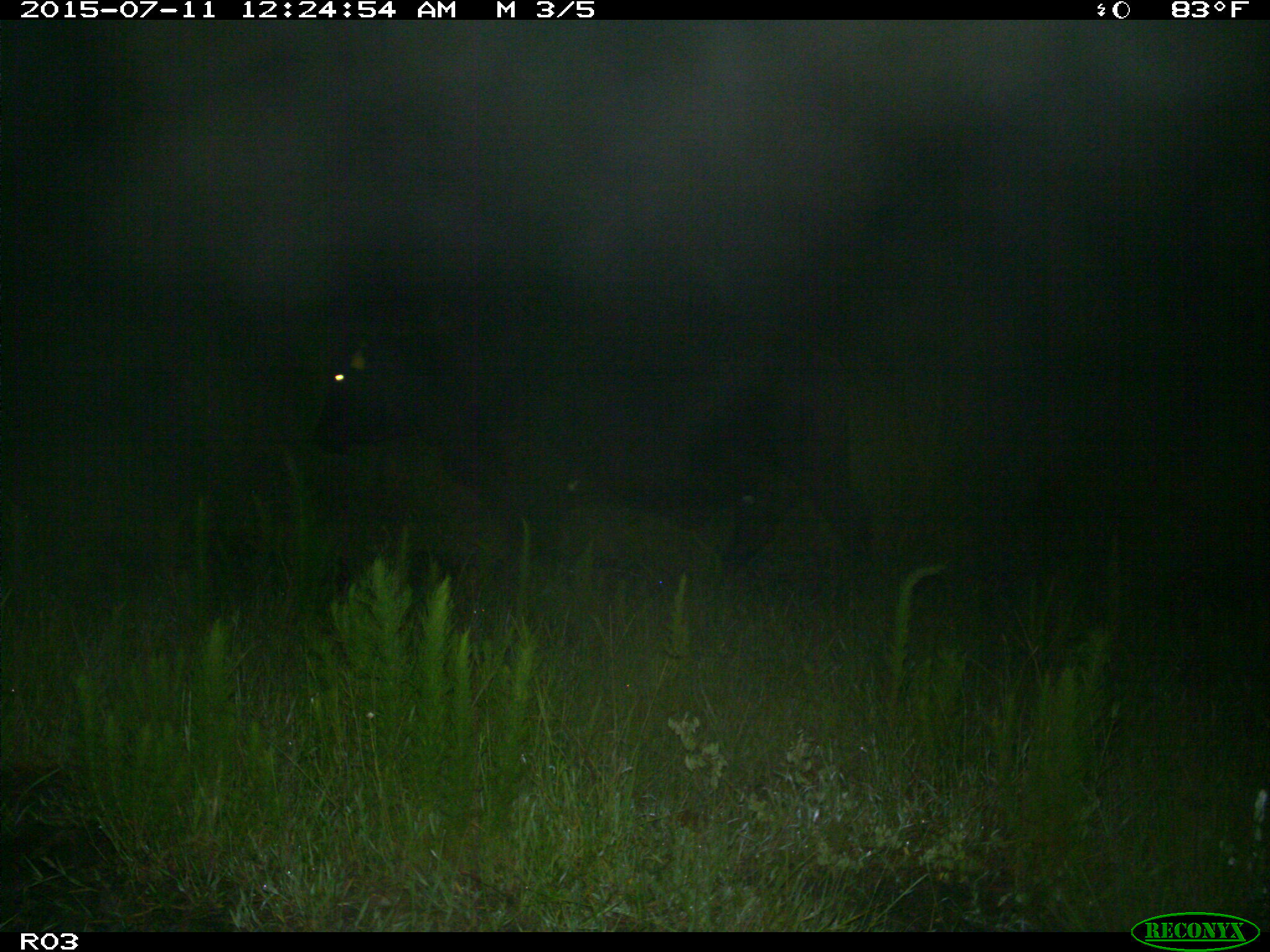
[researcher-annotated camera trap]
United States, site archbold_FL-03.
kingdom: Animalia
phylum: Chordata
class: Mammalia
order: Artiodactyla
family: Bovidae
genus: Bos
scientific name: Bos taurus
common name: domestic cow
Bos taurus (domestic cow).